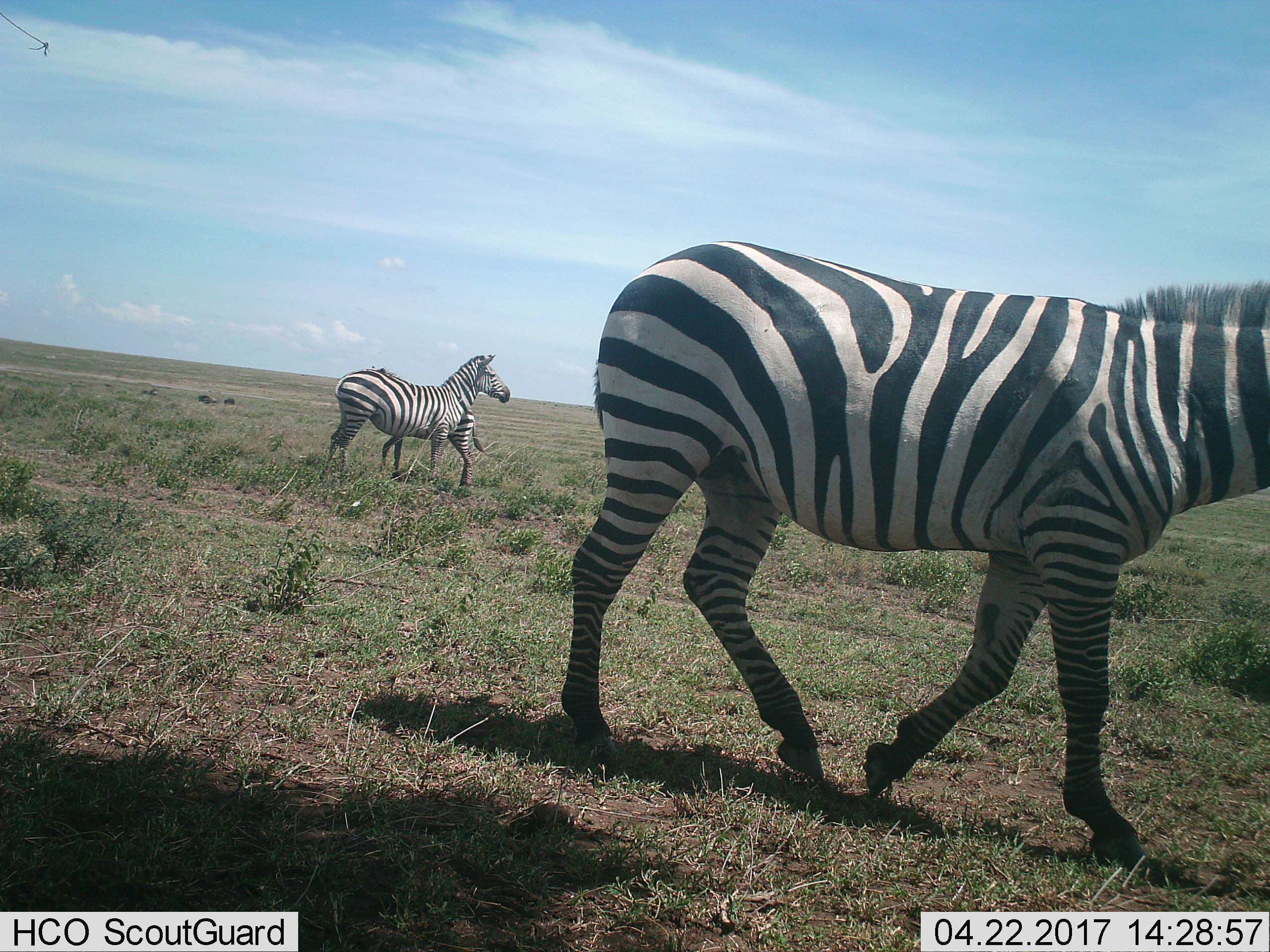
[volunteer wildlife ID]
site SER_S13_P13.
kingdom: Animalia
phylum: Chordata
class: Mammalia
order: Perissodactyla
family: Equidae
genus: Equus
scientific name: Equus quagga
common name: plains zebra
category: zebraplains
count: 3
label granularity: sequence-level